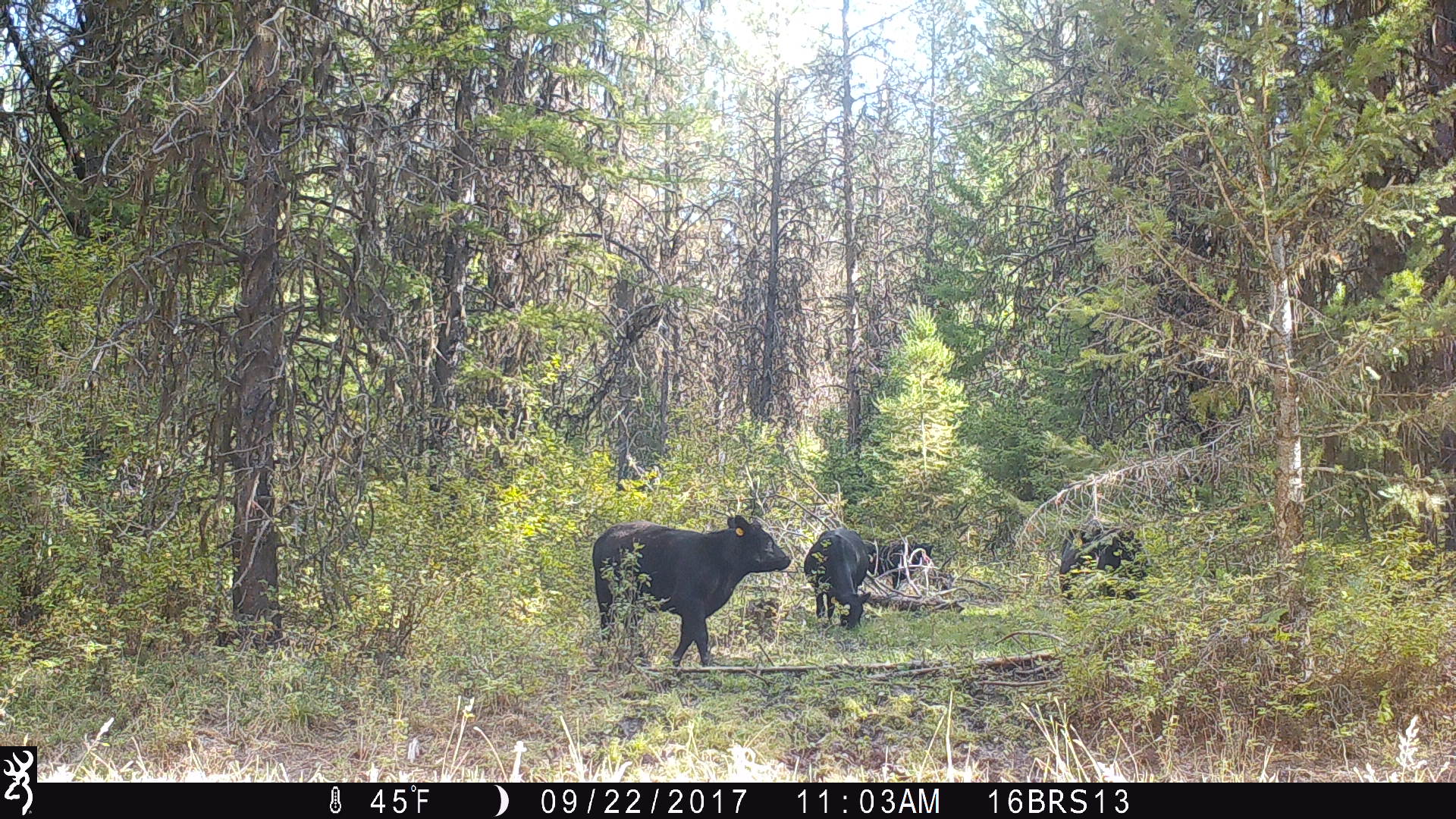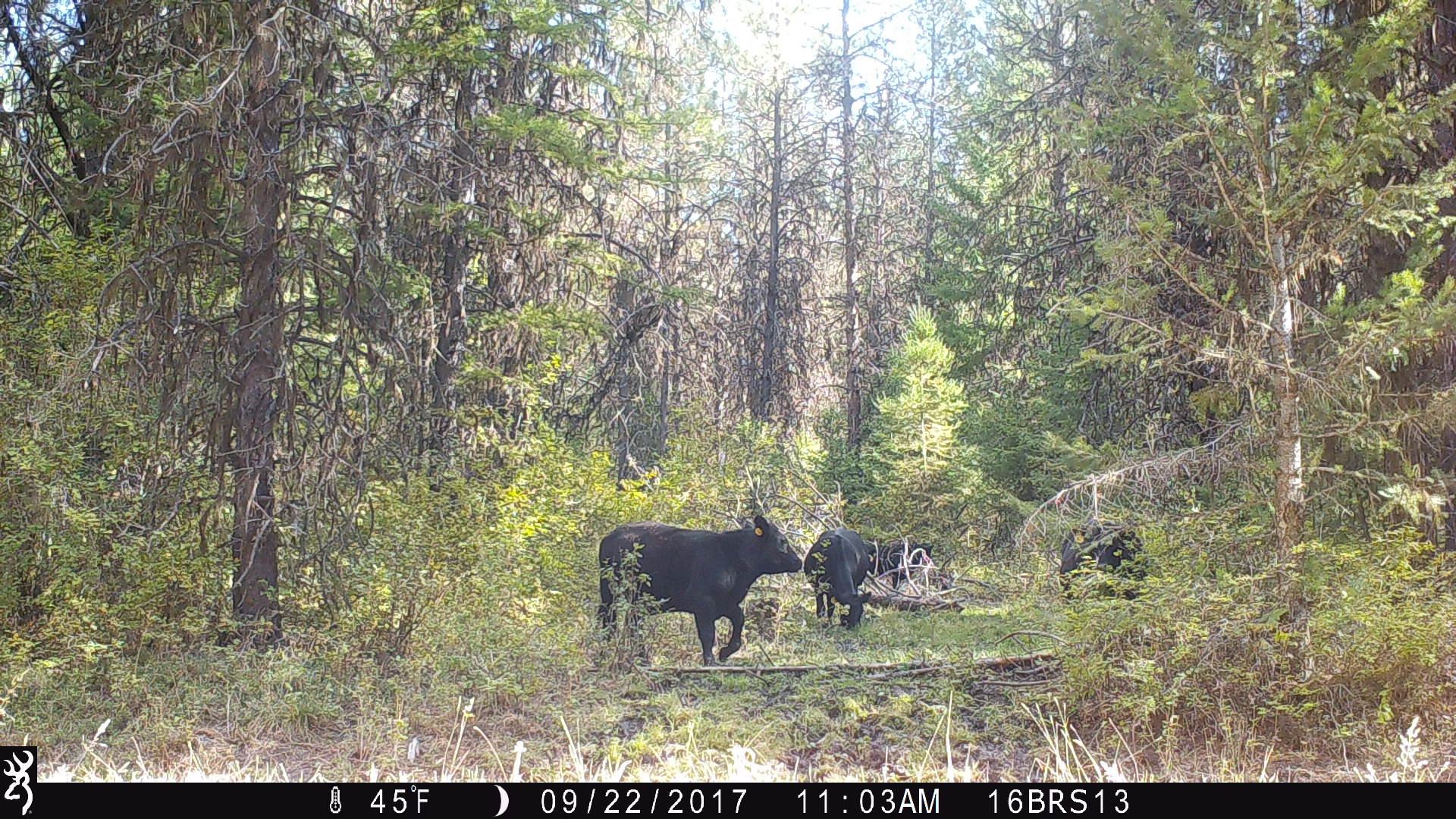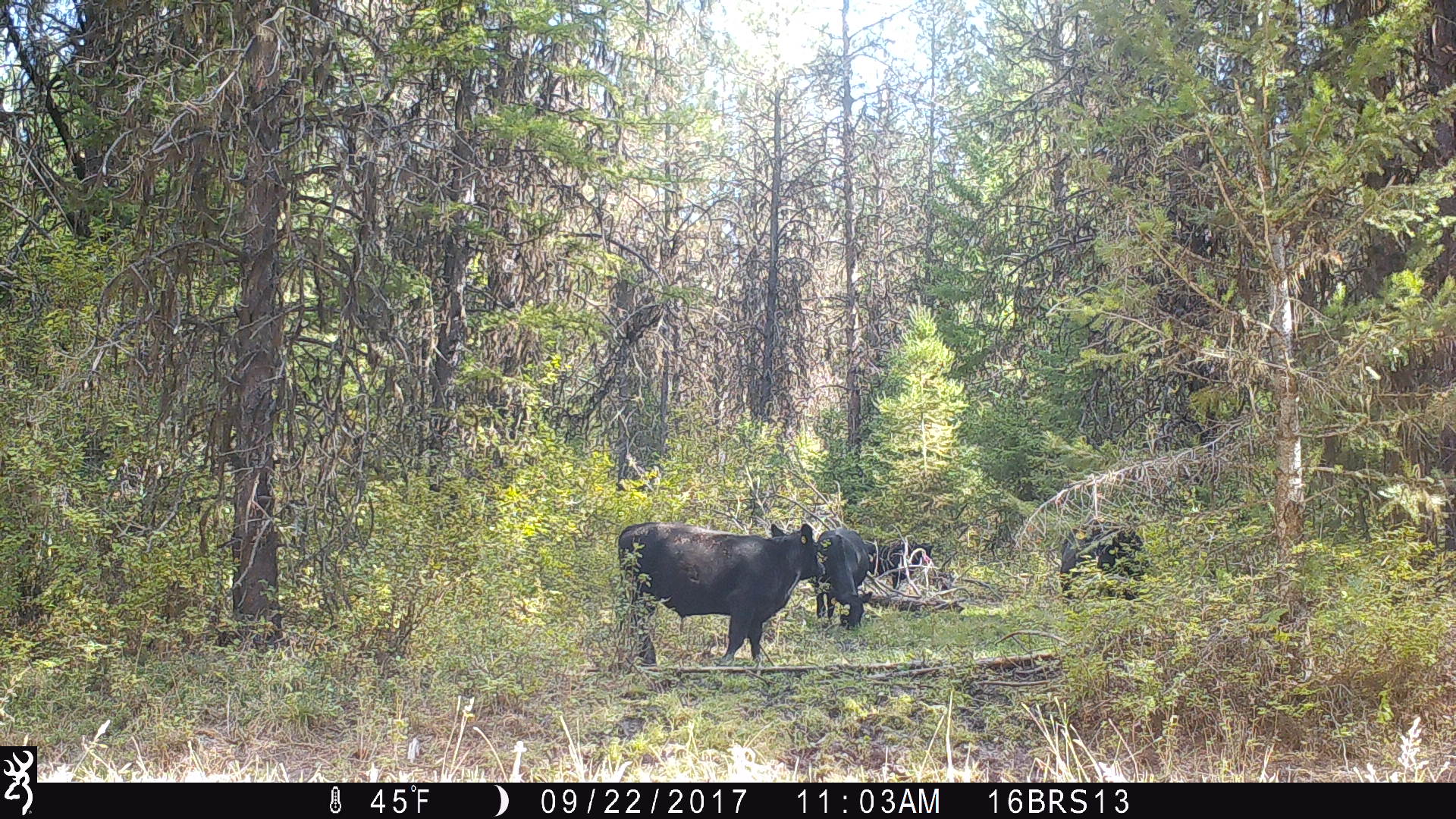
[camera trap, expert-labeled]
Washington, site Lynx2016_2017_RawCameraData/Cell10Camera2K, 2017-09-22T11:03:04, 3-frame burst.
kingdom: Animalia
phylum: Chordata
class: Mammalia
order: Artiodactyla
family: Bovidae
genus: Bos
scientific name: Bos taurus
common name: domestic cattle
Domestic cattle (Bos taurus). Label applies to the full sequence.